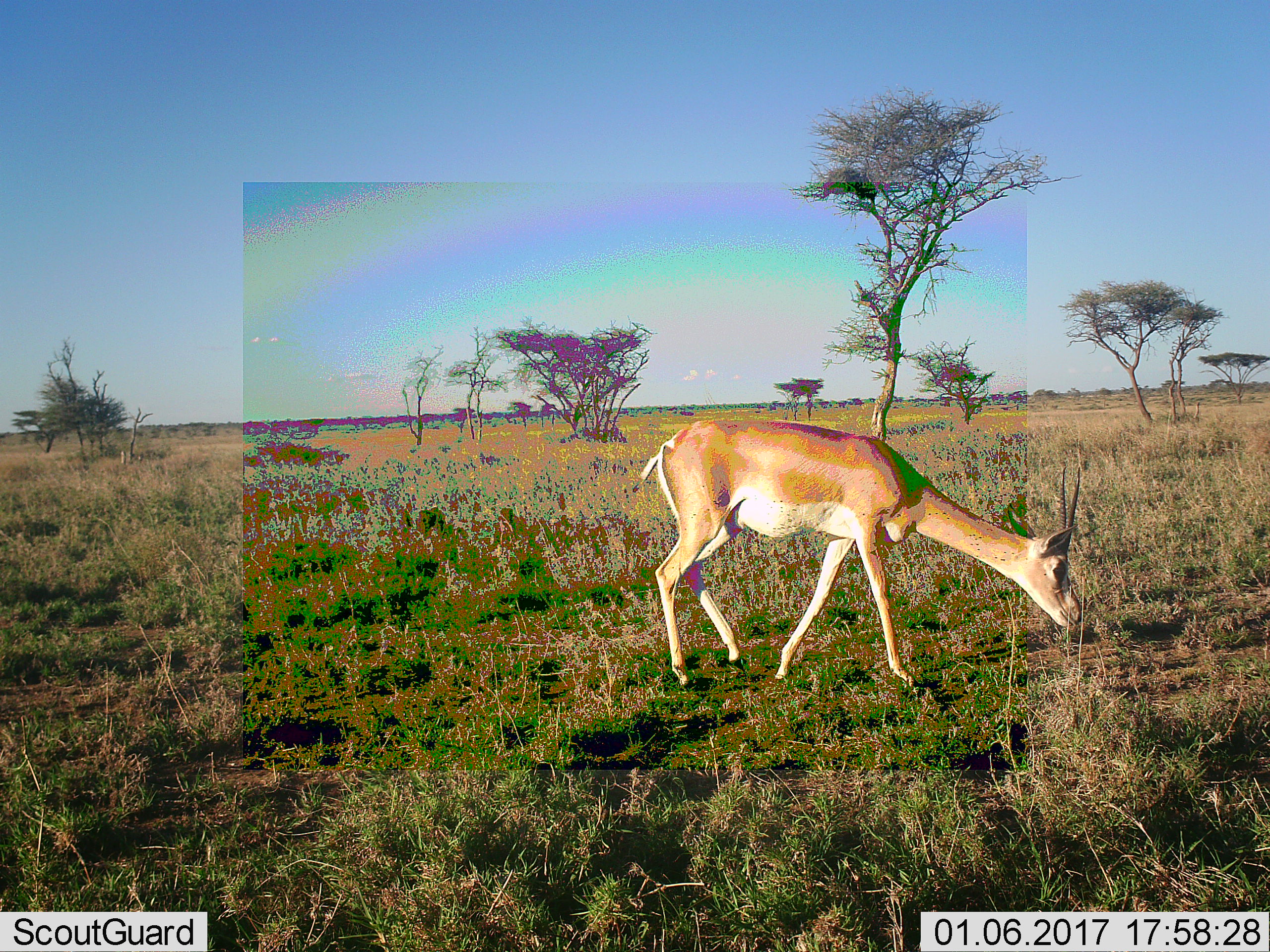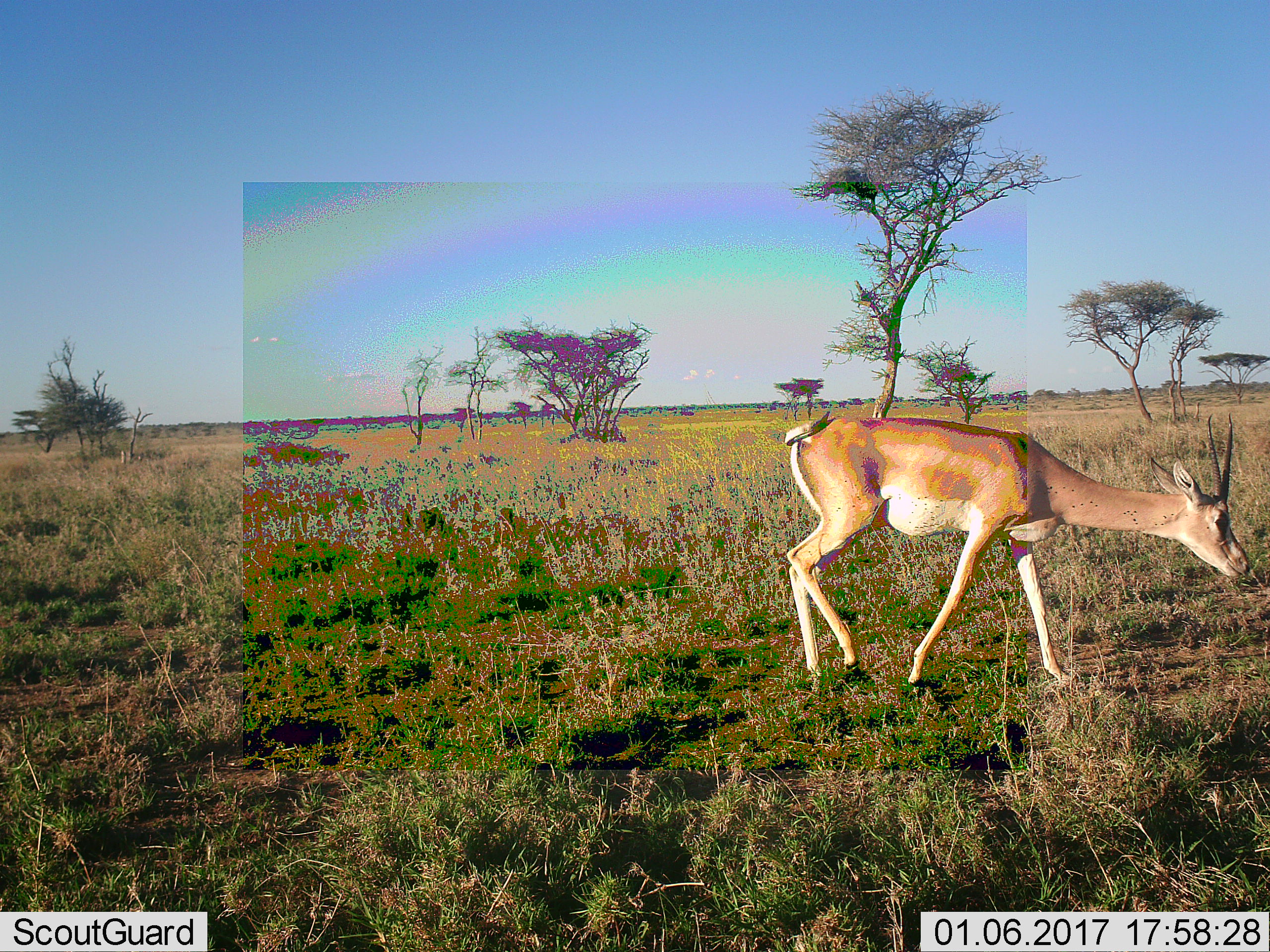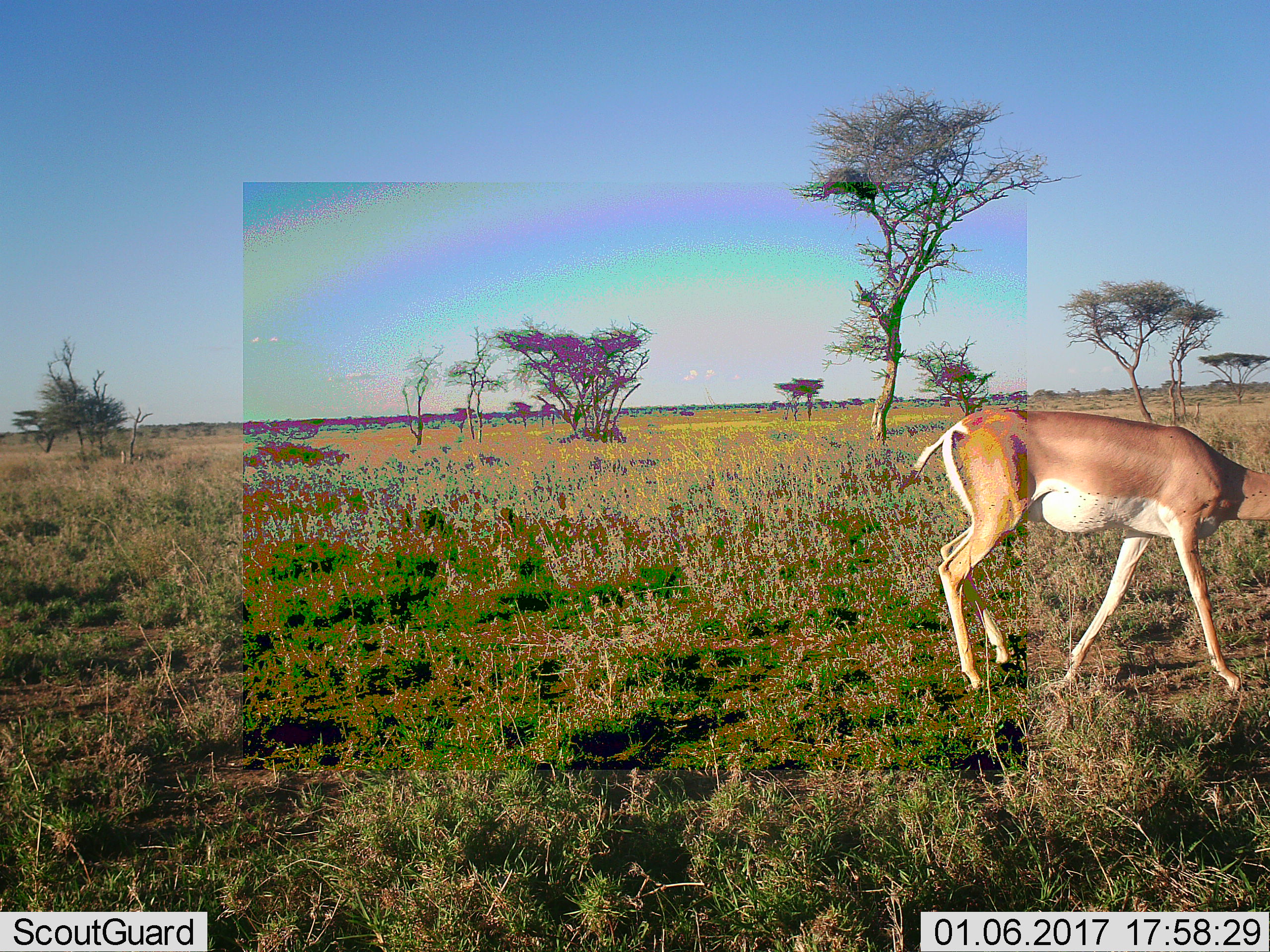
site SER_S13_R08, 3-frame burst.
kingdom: Animalia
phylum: Chordata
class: Mammalia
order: Artiodactyla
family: Bovidae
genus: Nanger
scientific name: Nanger granti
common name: grant's gazelle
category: gazellegrants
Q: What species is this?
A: Gazellegrants (grant's gazelle) (Nanger granti).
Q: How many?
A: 1.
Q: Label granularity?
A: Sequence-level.